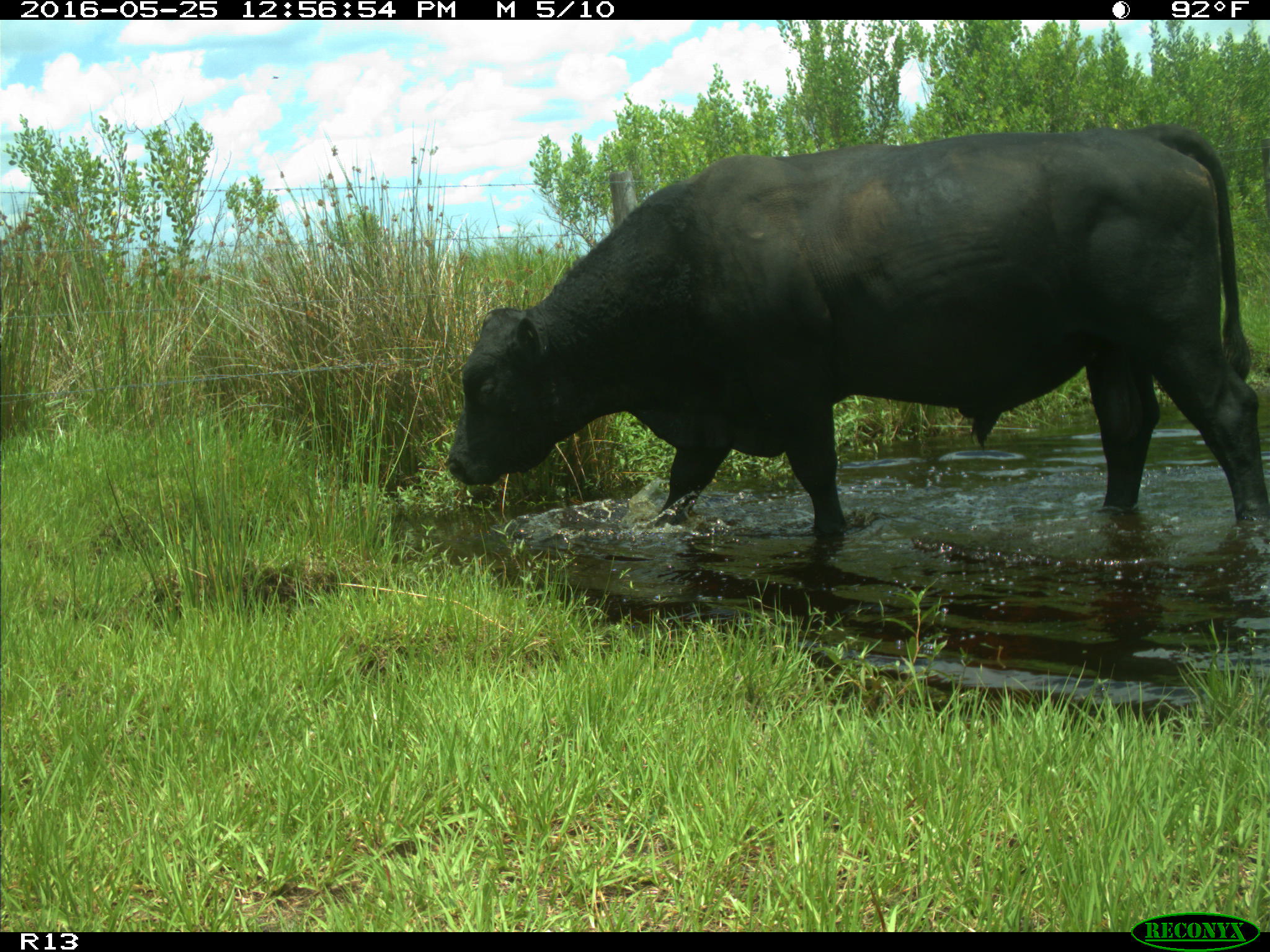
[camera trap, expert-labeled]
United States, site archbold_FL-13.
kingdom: Animalia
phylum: Chordata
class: Mammalia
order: Artiodactyla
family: Bovidae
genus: Bos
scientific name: Bos taurus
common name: domestic cow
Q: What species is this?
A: Bos taurus (domestic cow).